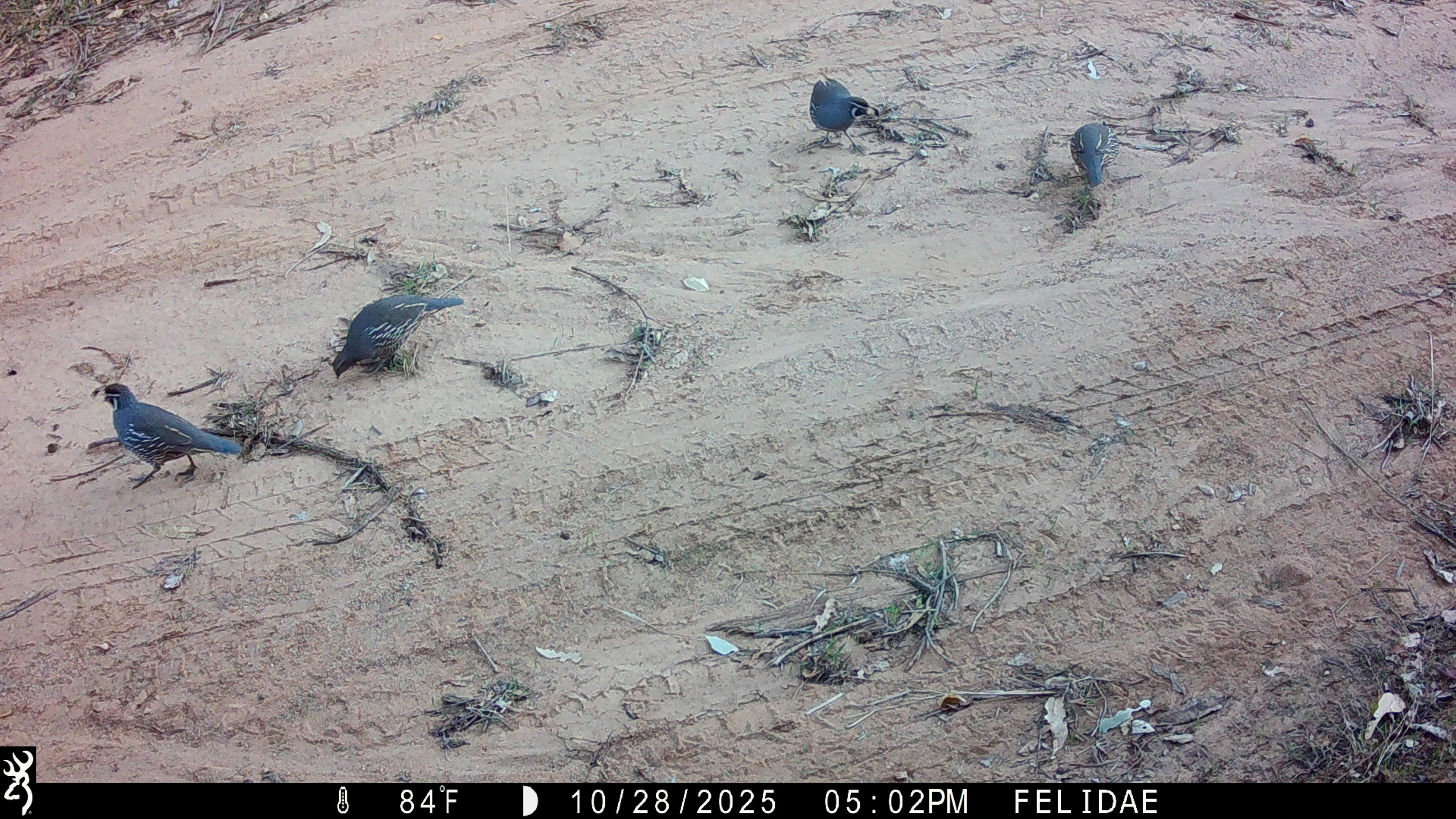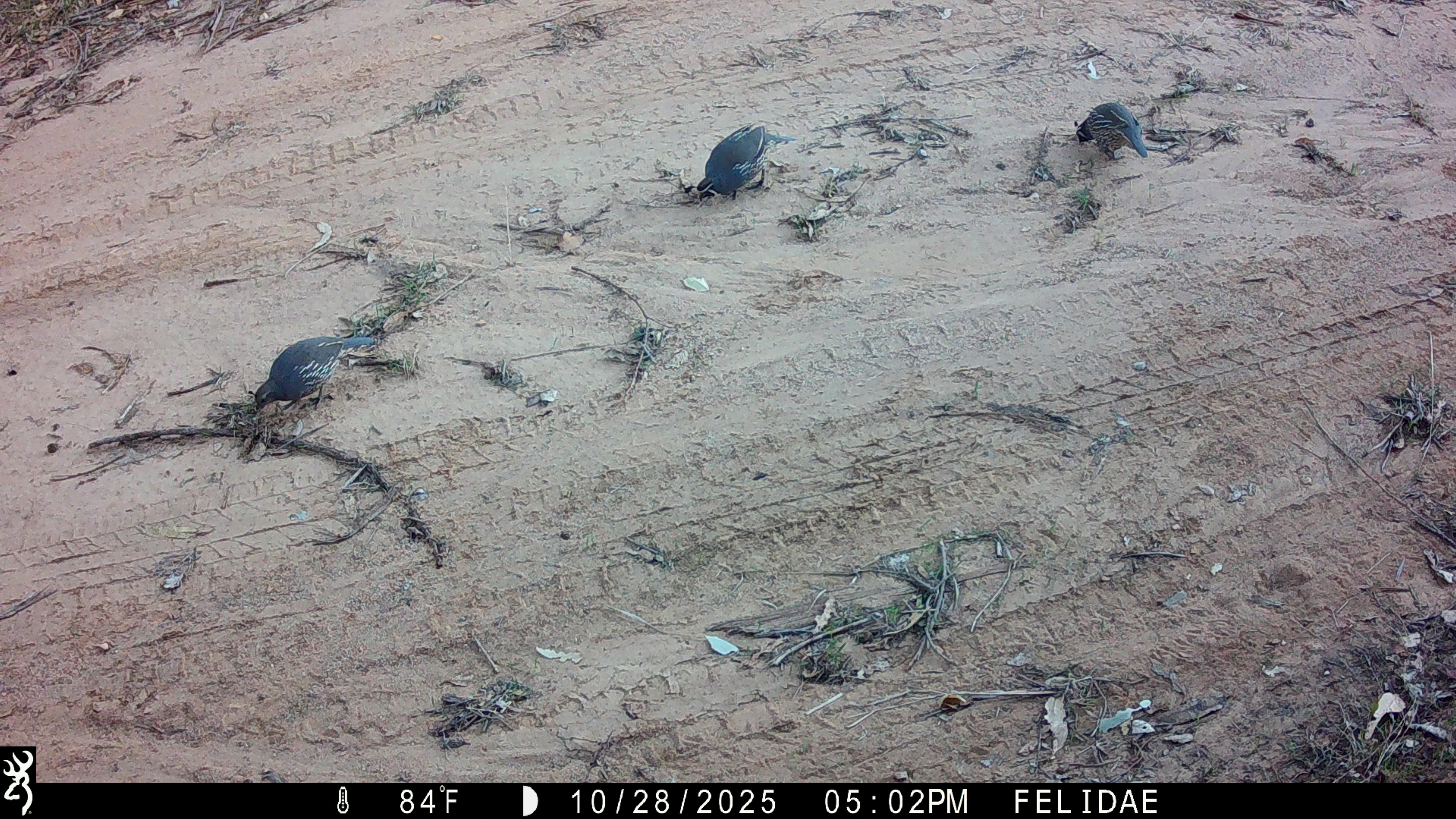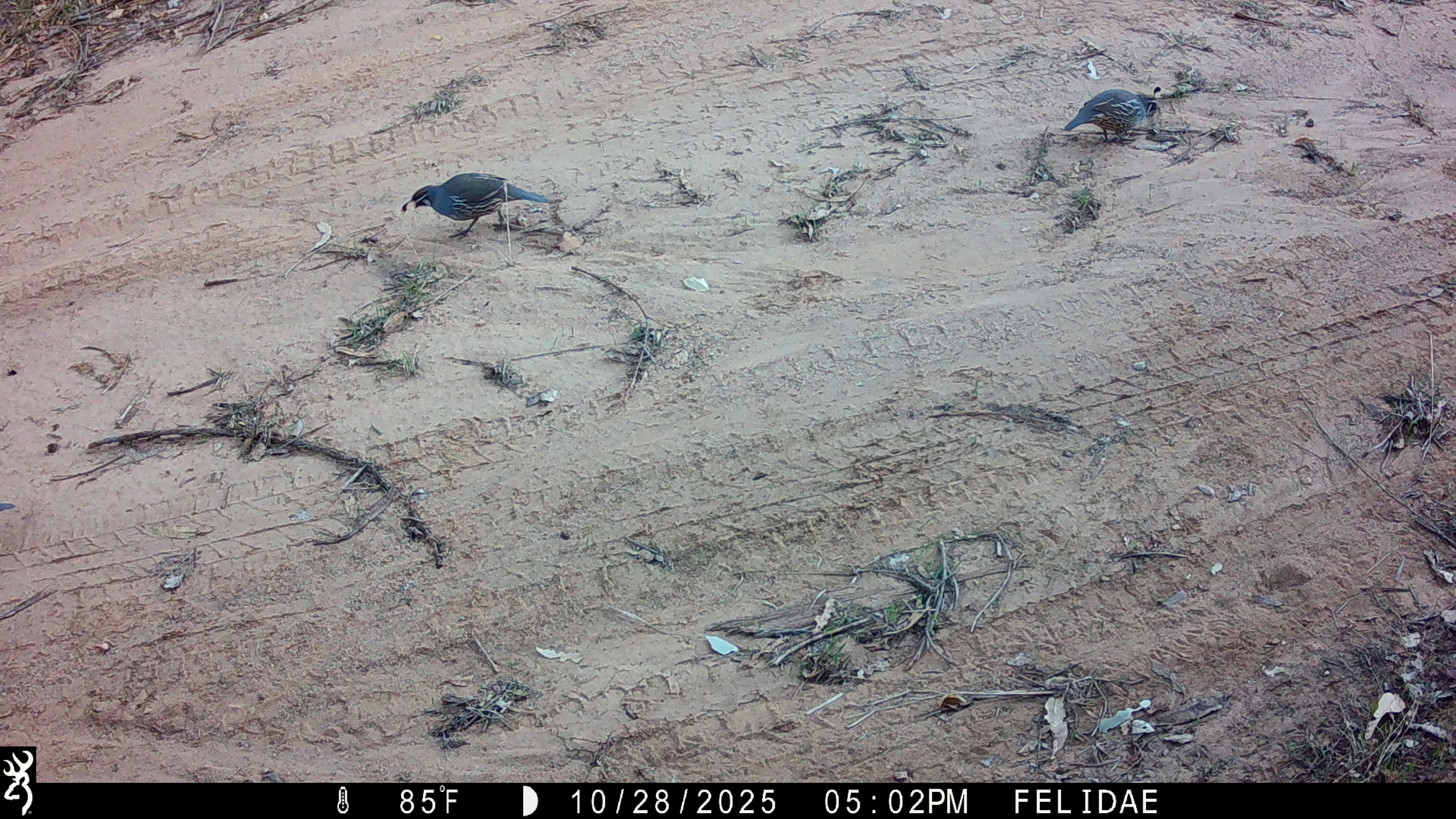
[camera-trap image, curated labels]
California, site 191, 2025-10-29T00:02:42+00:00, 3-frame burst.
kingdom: Animalia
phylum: Chordata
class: Aves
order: Galliformes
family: Odontophoridae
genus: Callipepla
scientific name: Callipepla californica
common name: california quail